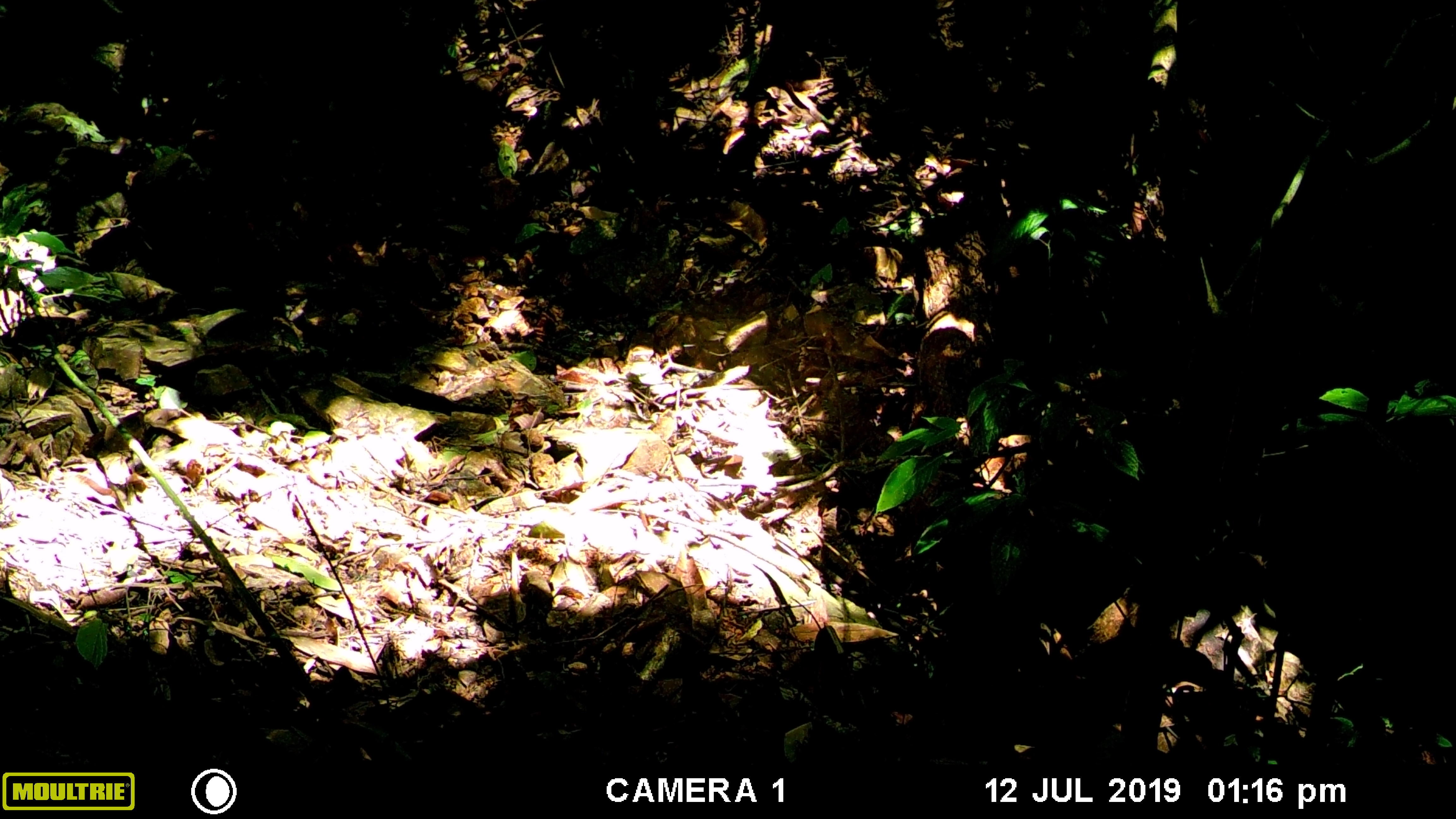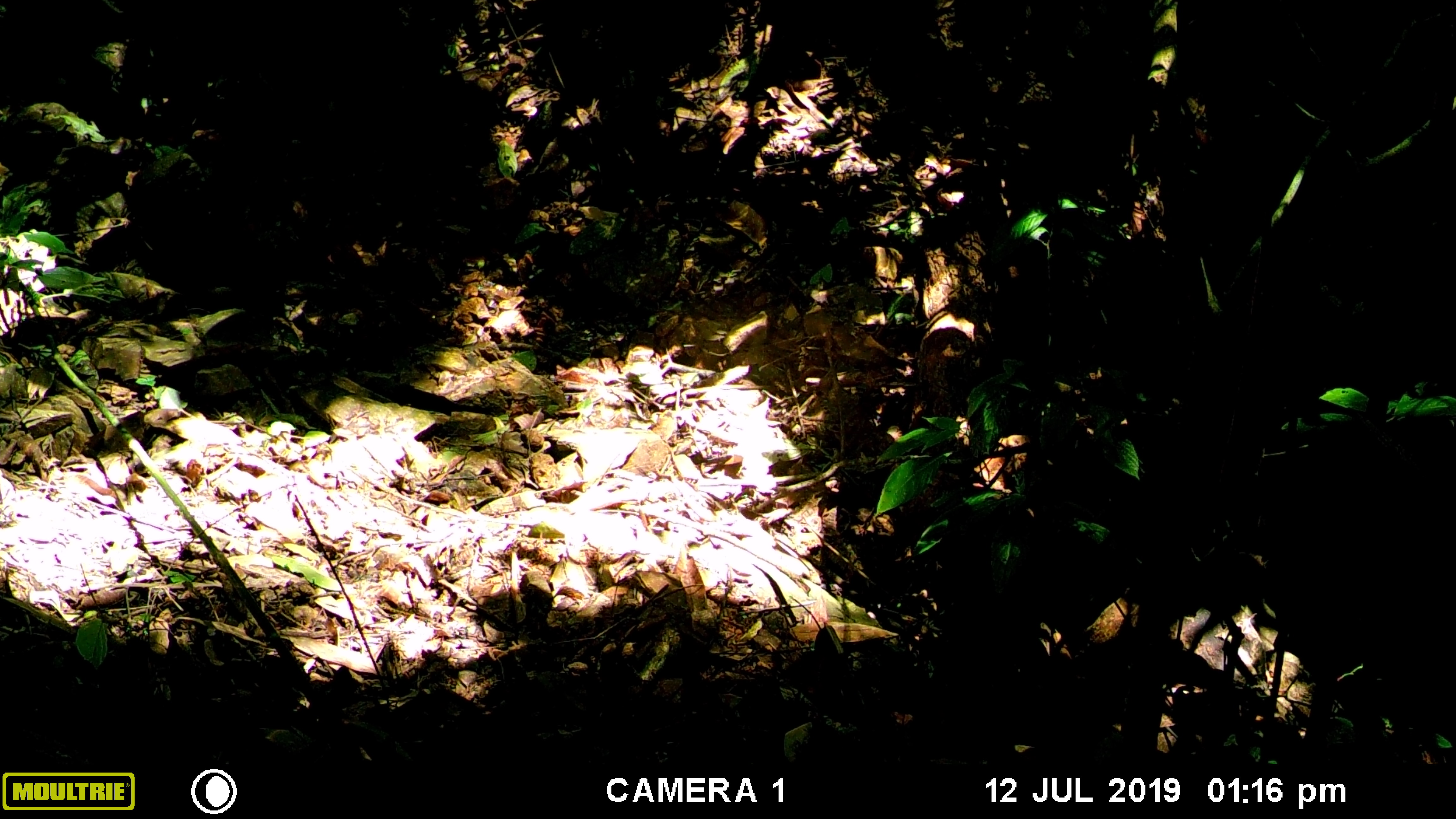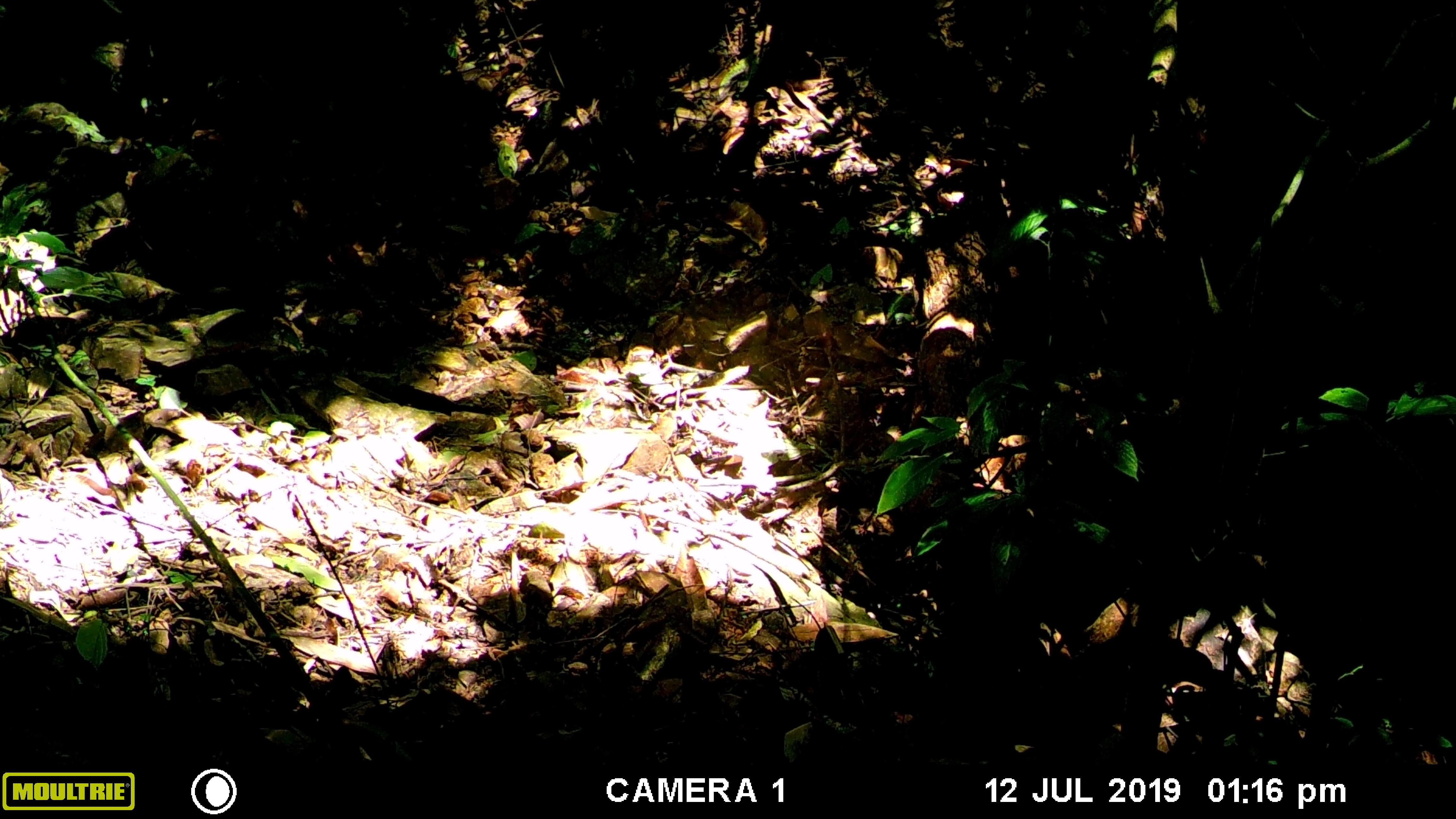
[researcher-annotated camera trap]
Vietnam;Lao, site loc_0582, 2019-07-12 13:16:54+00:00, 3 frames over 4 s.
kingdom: Animalia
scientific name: Animalia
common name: animal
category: unidentified animal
Unidentified animal (animal) (Animalia). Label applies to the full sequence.